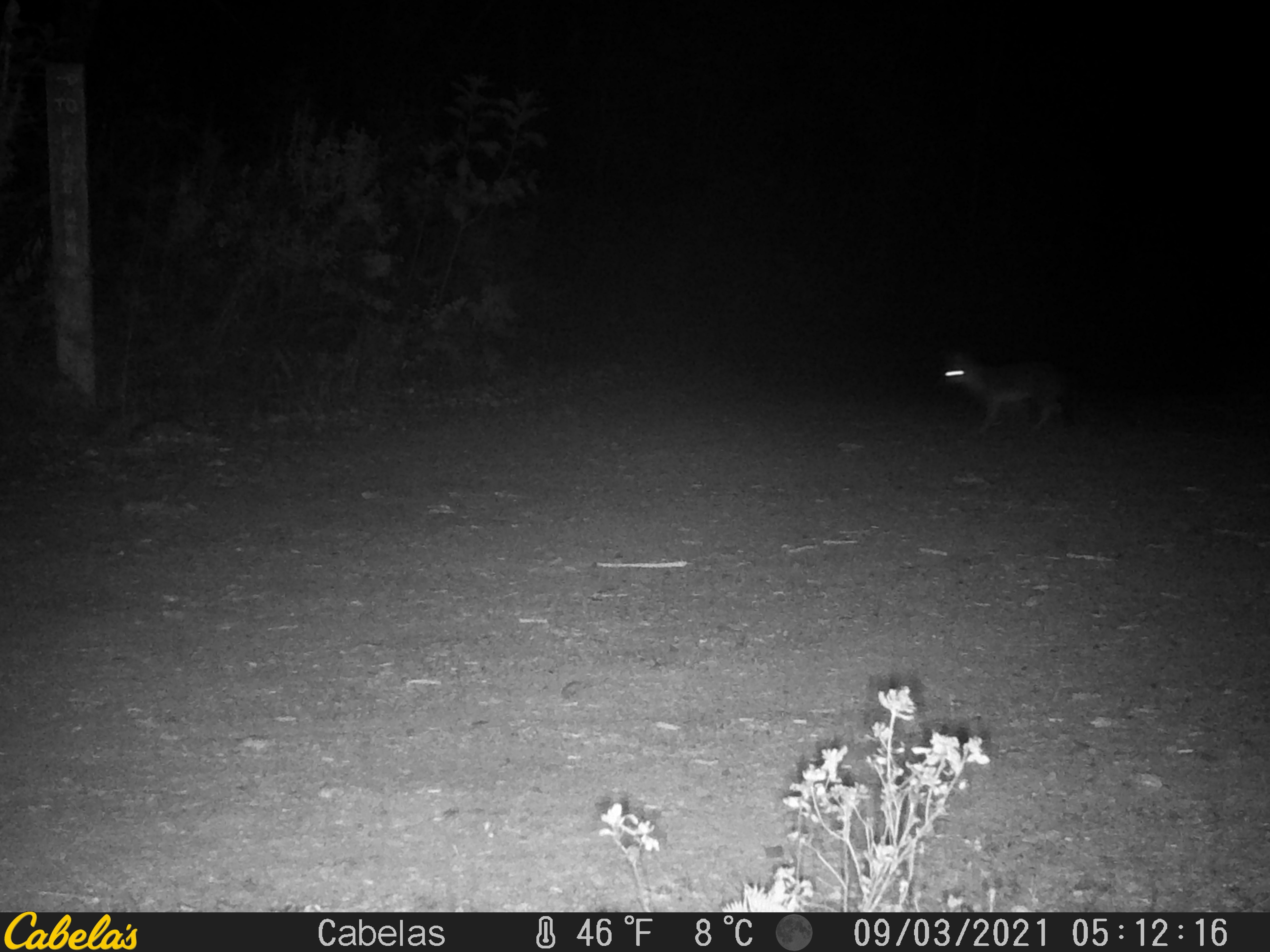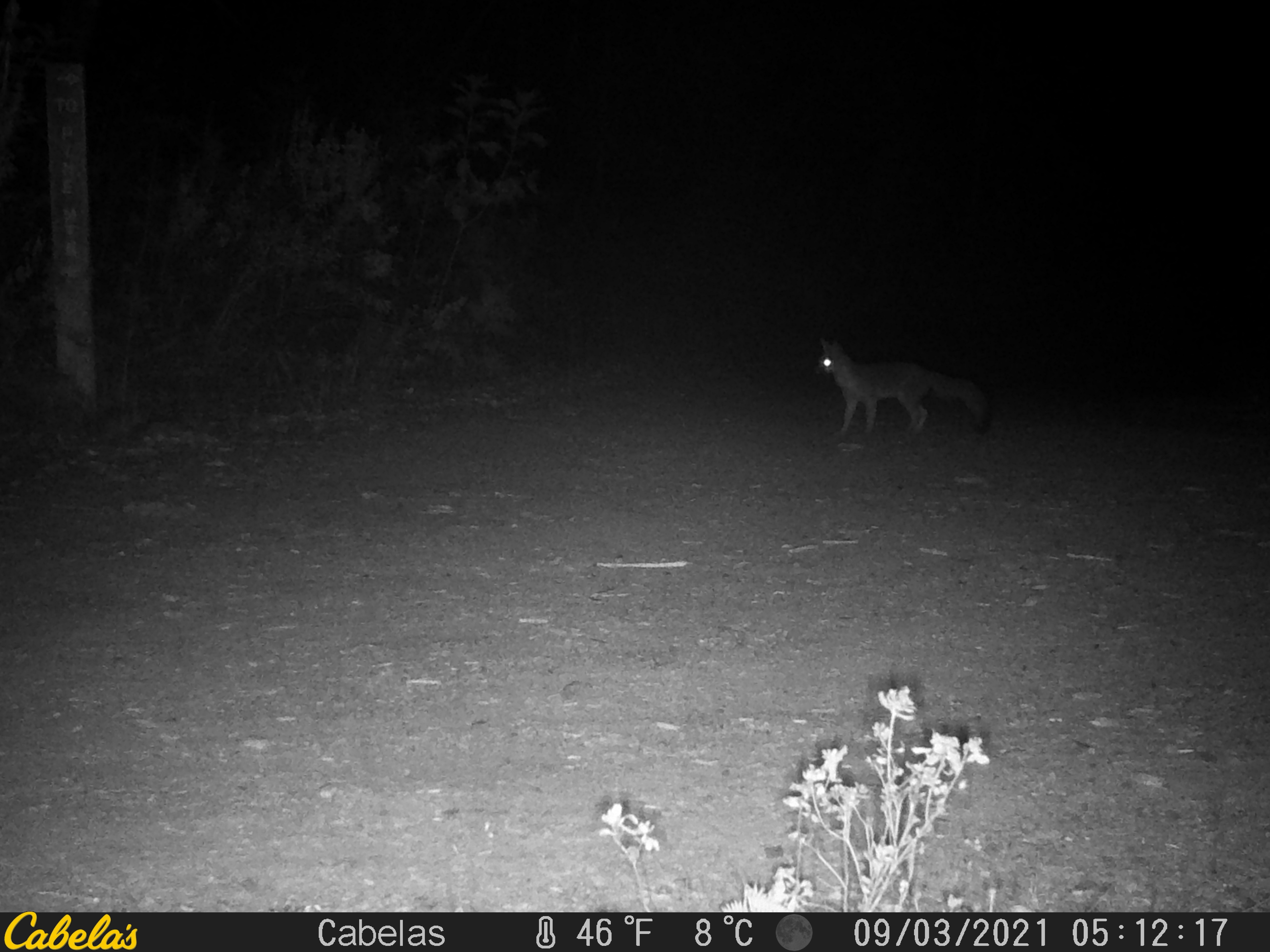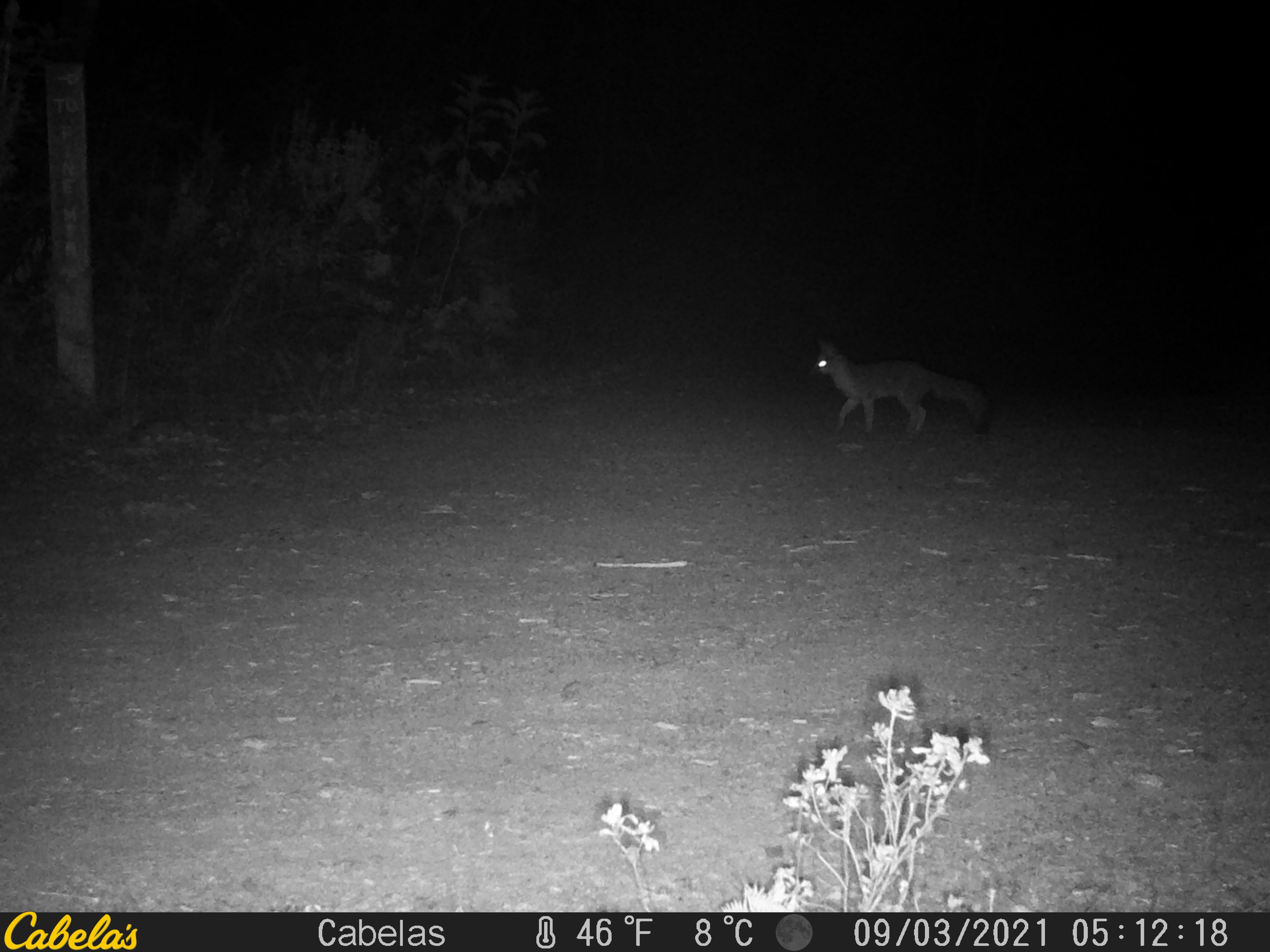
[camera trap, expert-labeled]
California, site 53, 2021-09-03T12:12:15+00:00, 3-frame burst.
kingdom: Animalia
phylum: Chordata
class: Mammalia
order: Carnivora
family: Canidae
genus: Urocyon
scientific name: Urocyon cinereoargenteus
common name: gray fox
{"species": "gray fox (Urocyon cinereoargenteus)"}